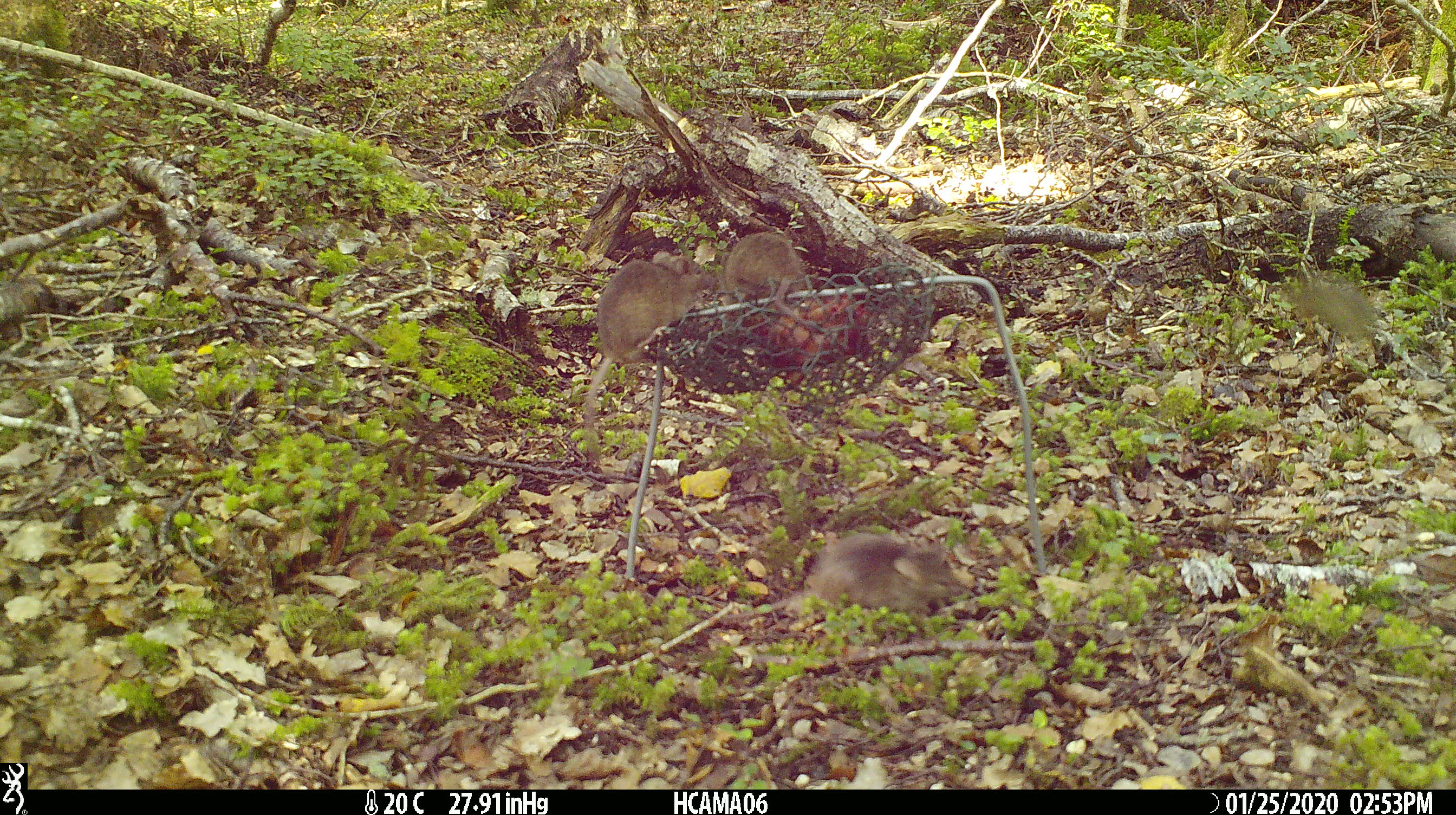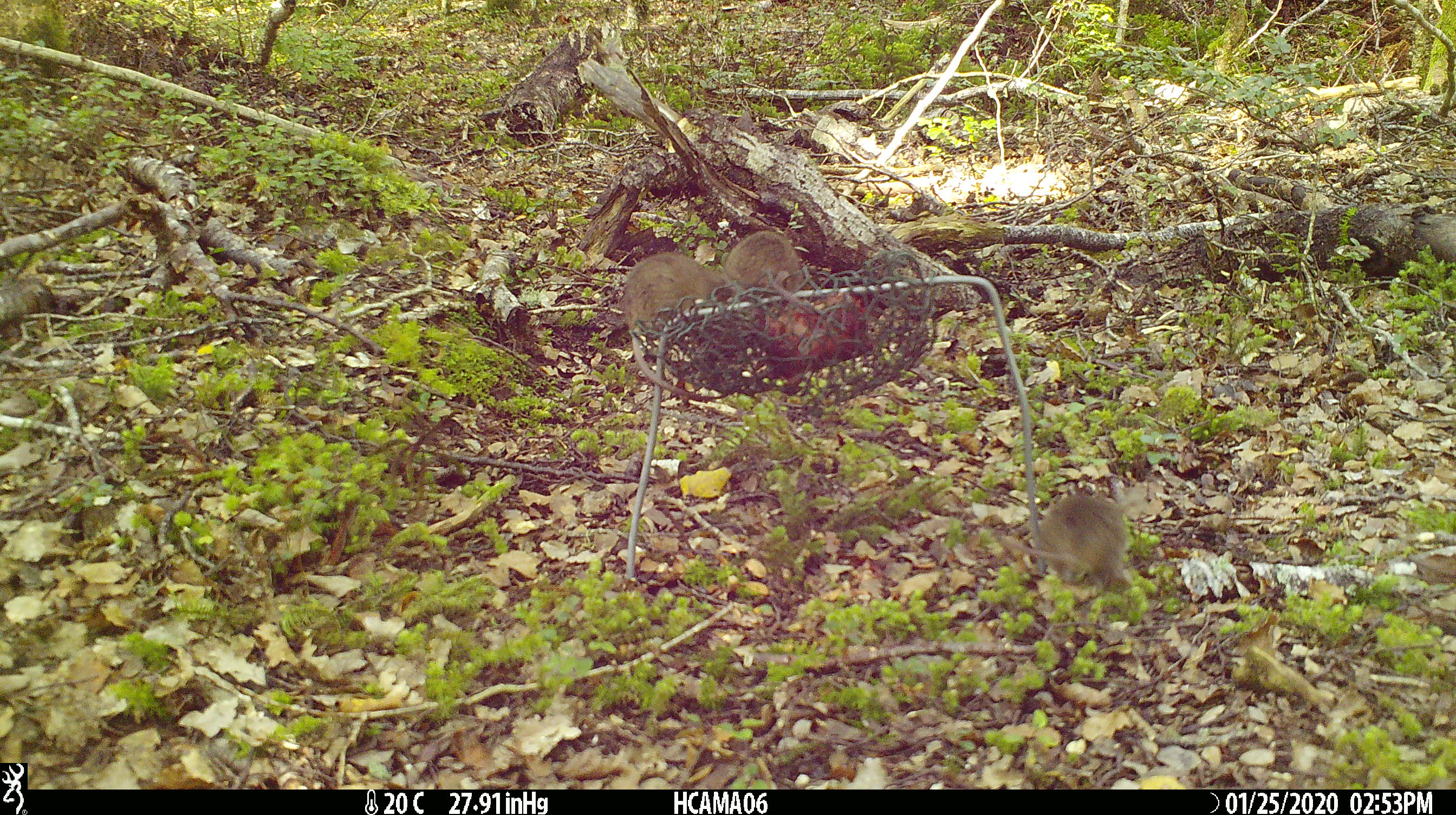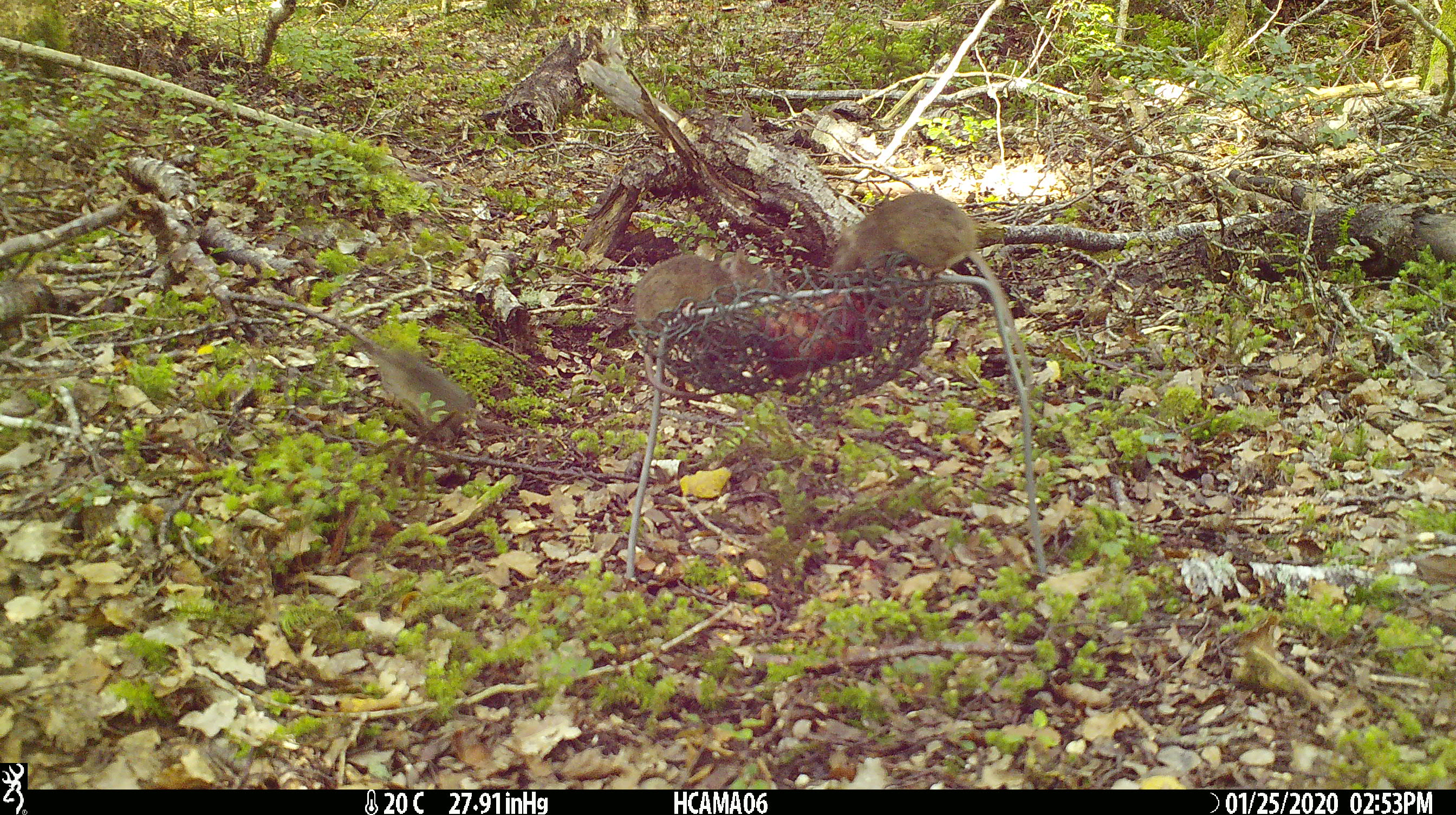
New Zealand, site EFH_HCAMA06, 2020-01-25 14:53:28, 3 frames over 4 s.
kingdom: Animalia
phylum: Chordata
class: Mammalia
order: Rodentia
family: Muridae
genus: Mus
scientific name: Mus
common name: mouse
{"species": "mouse (Mus)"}